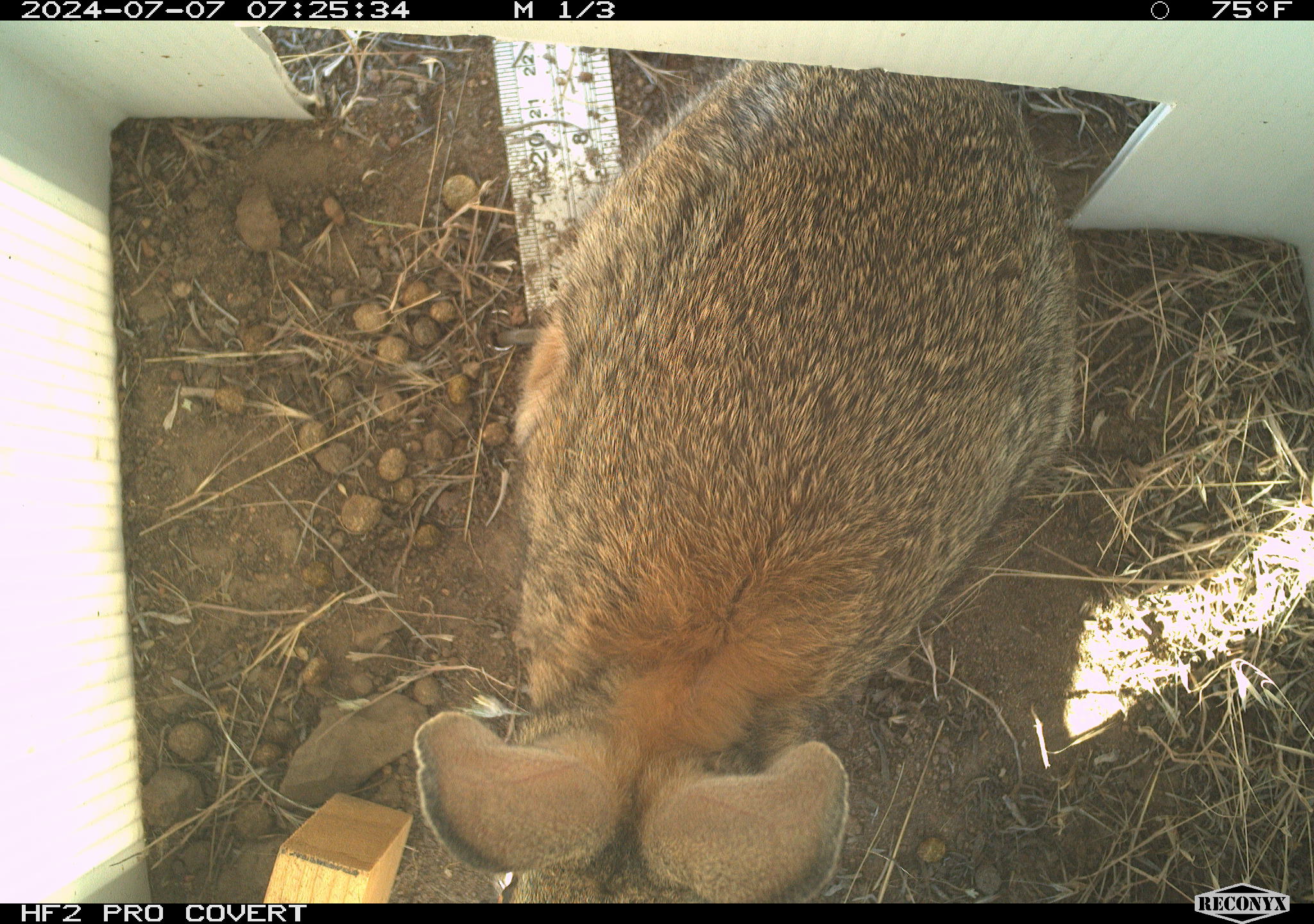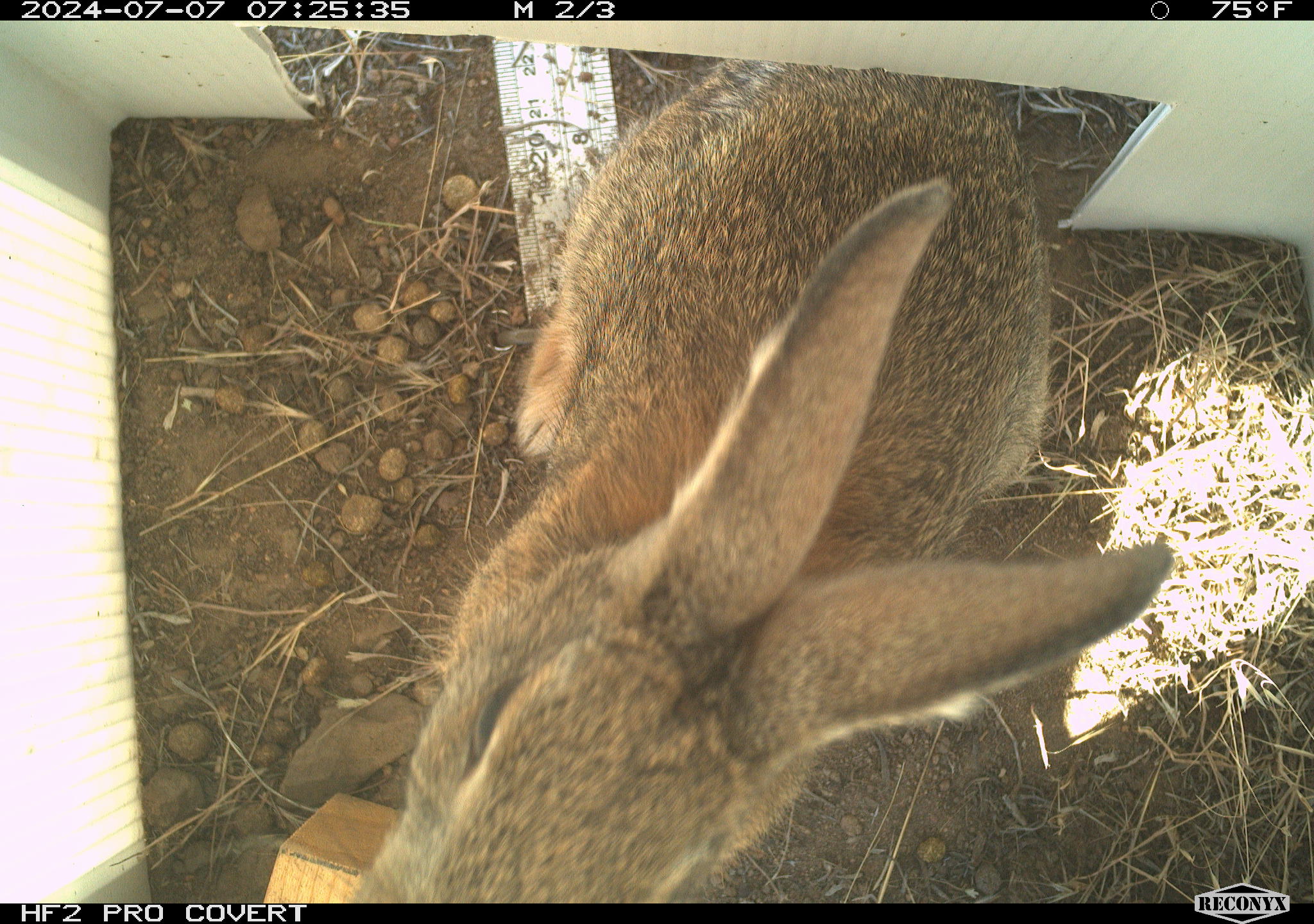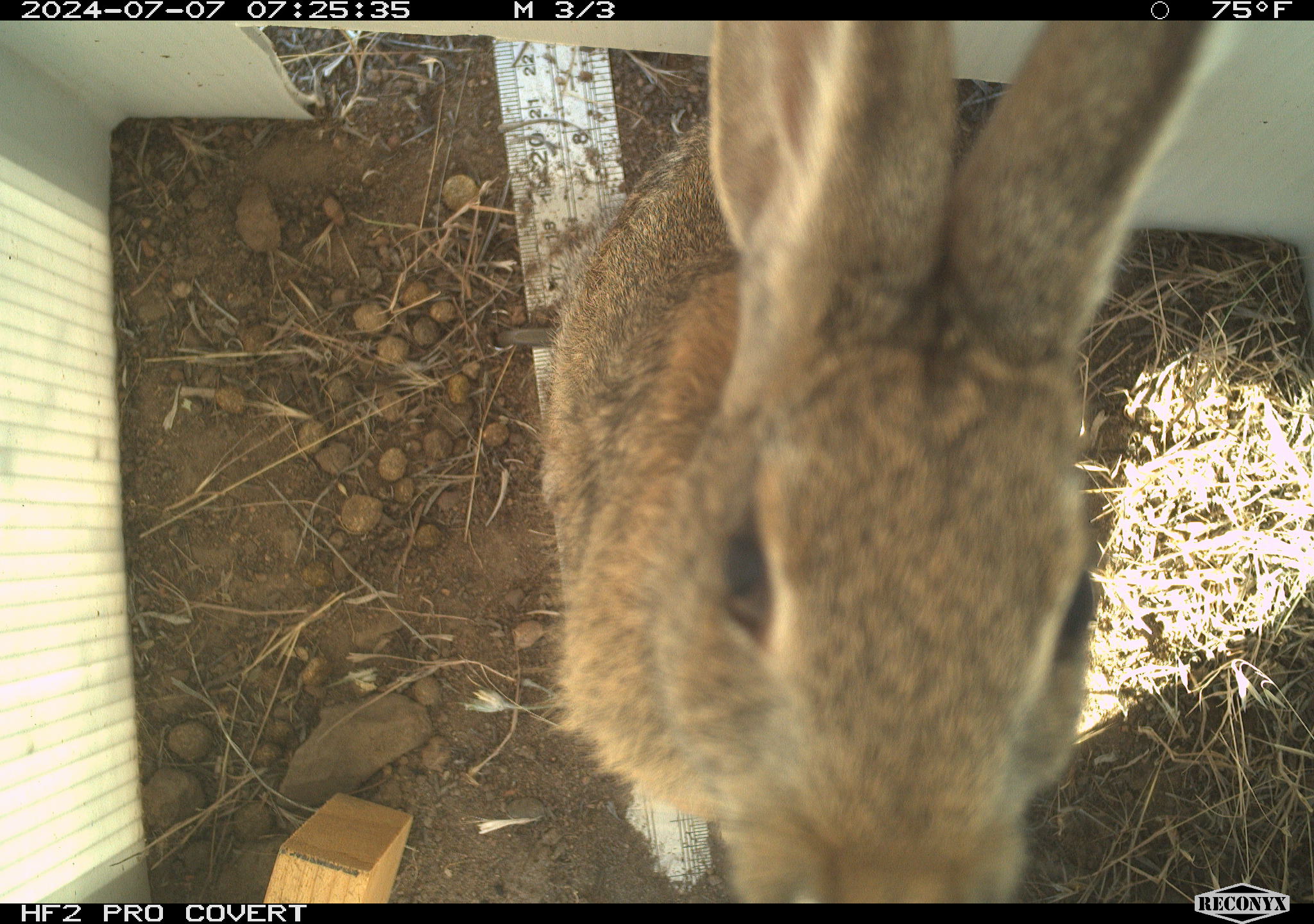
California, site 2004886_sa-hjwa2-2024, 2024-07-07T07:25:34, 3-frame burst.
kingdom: Animalia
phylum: Chordata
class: Mammalia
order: Lagomorpha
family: Leporidae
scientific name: Leporidae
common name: rabbit or hare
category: rabbit and hare family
Rabbit and hare family (rabbit or hare) (Leporidae).